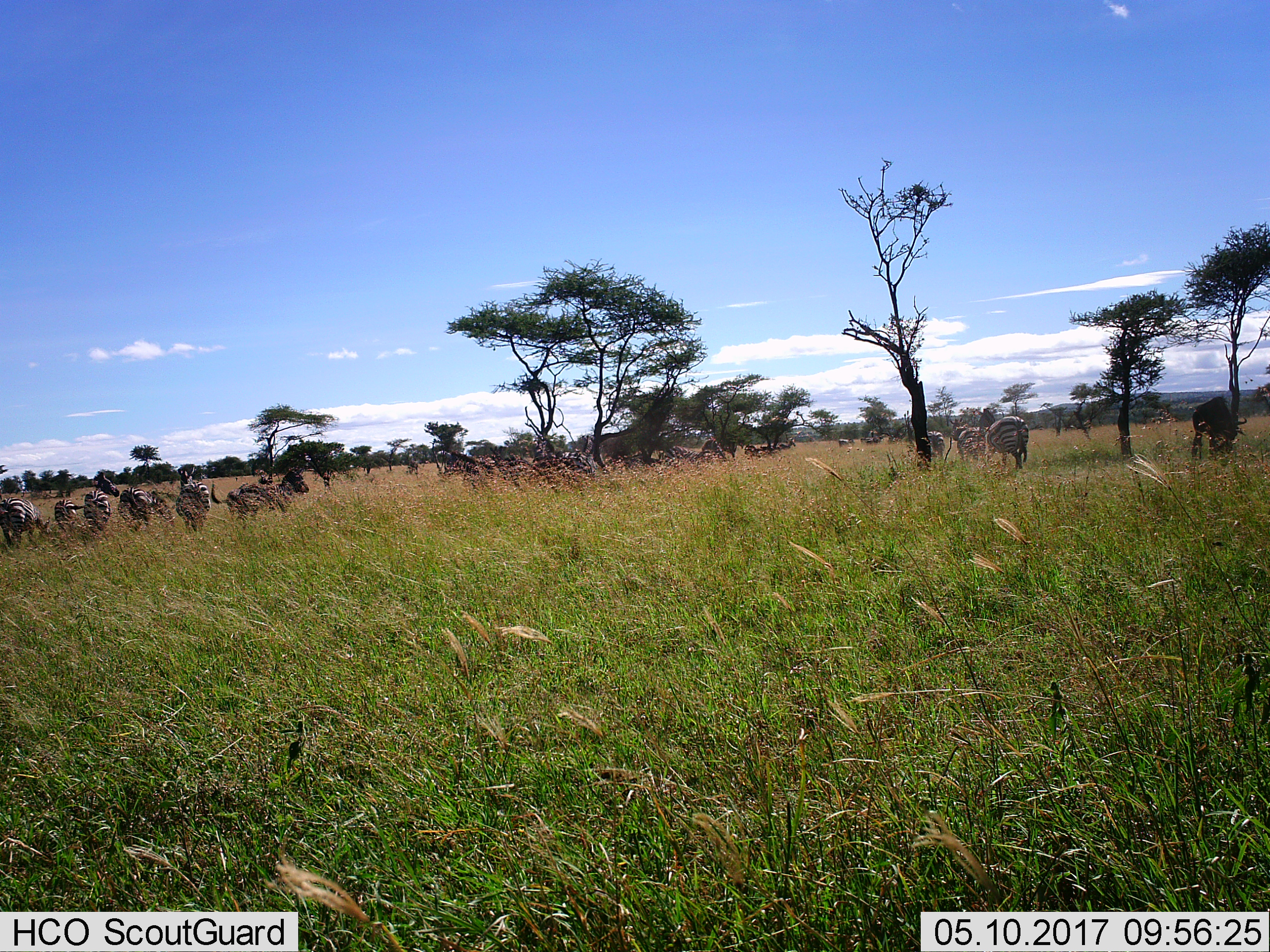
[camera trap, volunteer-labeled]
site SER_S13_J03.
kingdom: Animalia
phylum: Chordata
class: Mammalia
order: Perissodactyla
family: Equidae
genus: Equus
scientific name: Equus quagga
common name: plains zebra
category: zebraplains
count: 11-50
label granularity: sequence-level